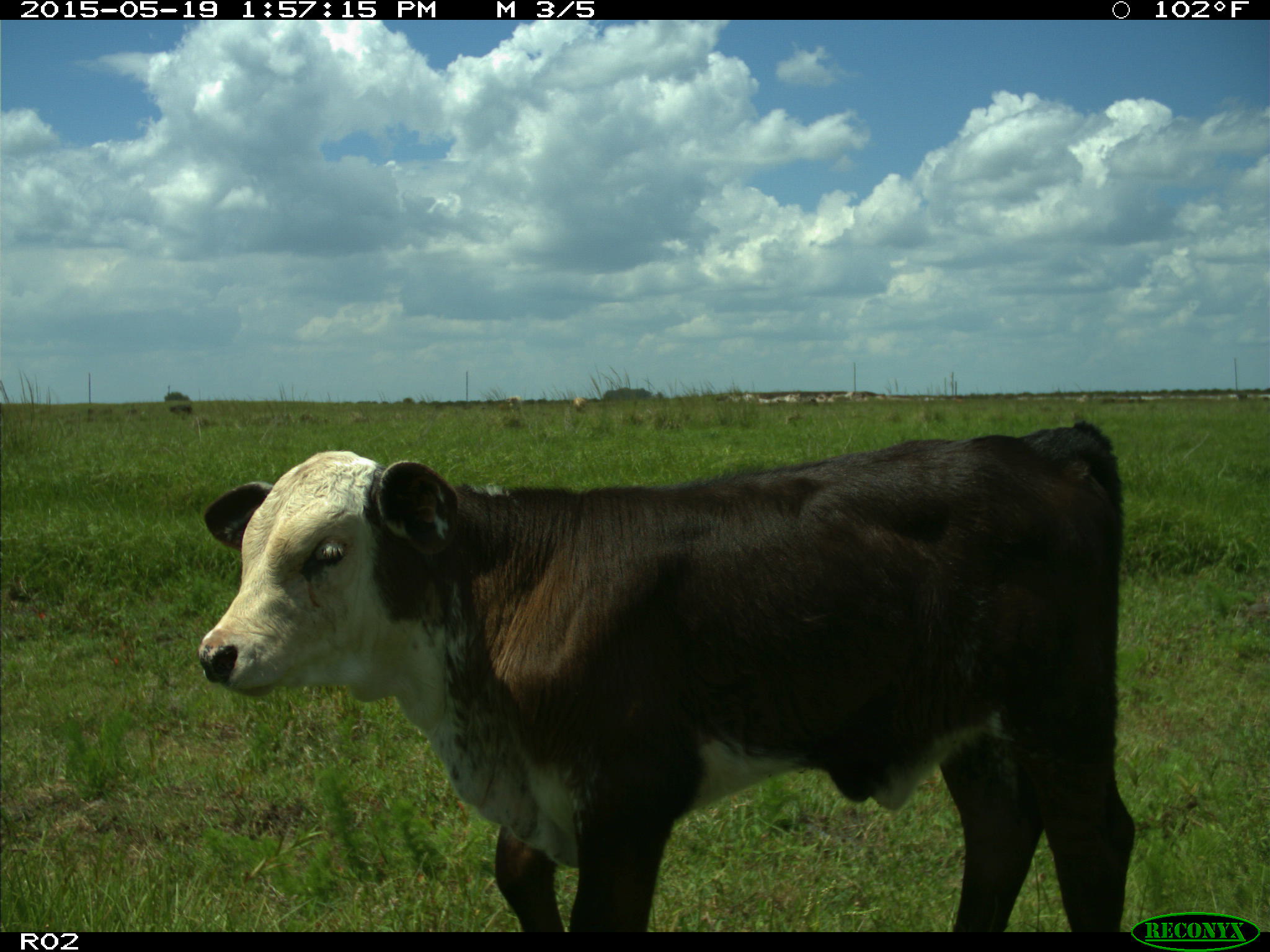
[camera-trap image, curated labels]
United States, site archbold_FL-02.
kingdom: Animalia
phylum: Chordata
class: Mammalia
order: Artiodactyla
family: Bovidae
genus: Bos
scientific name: Bos taurus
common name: domestic cow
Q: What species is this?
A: Bos taurus (domestic cow).